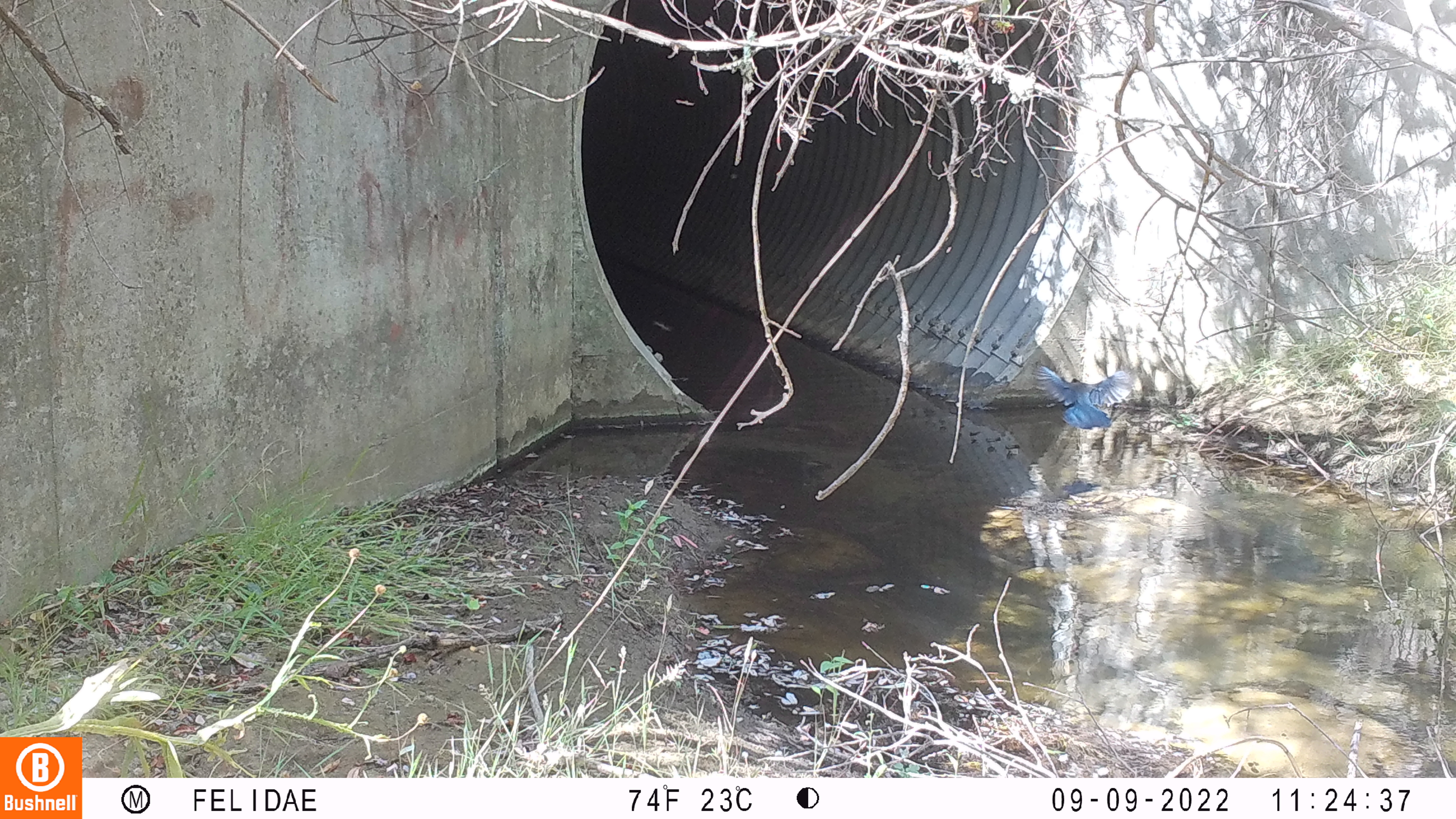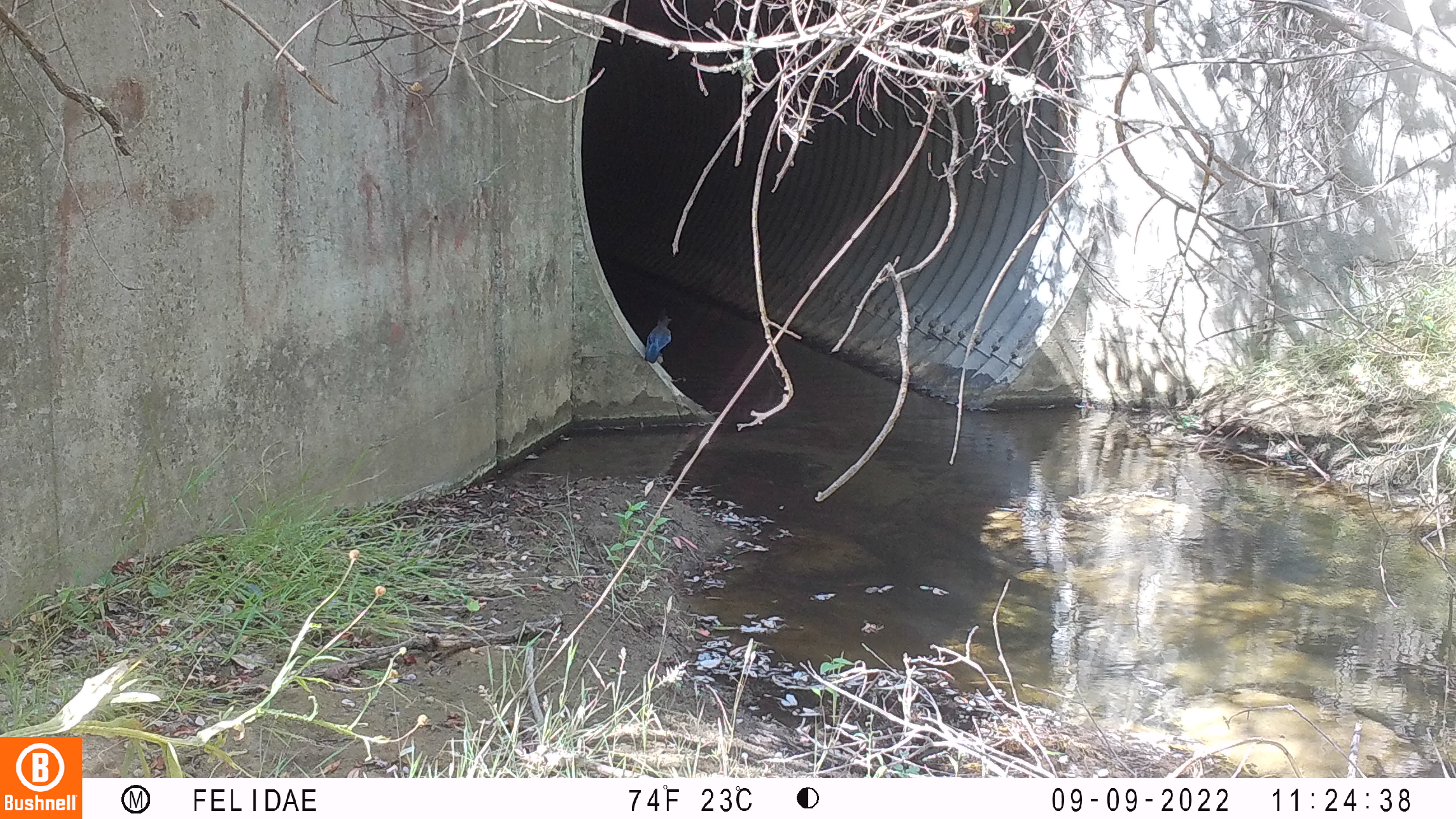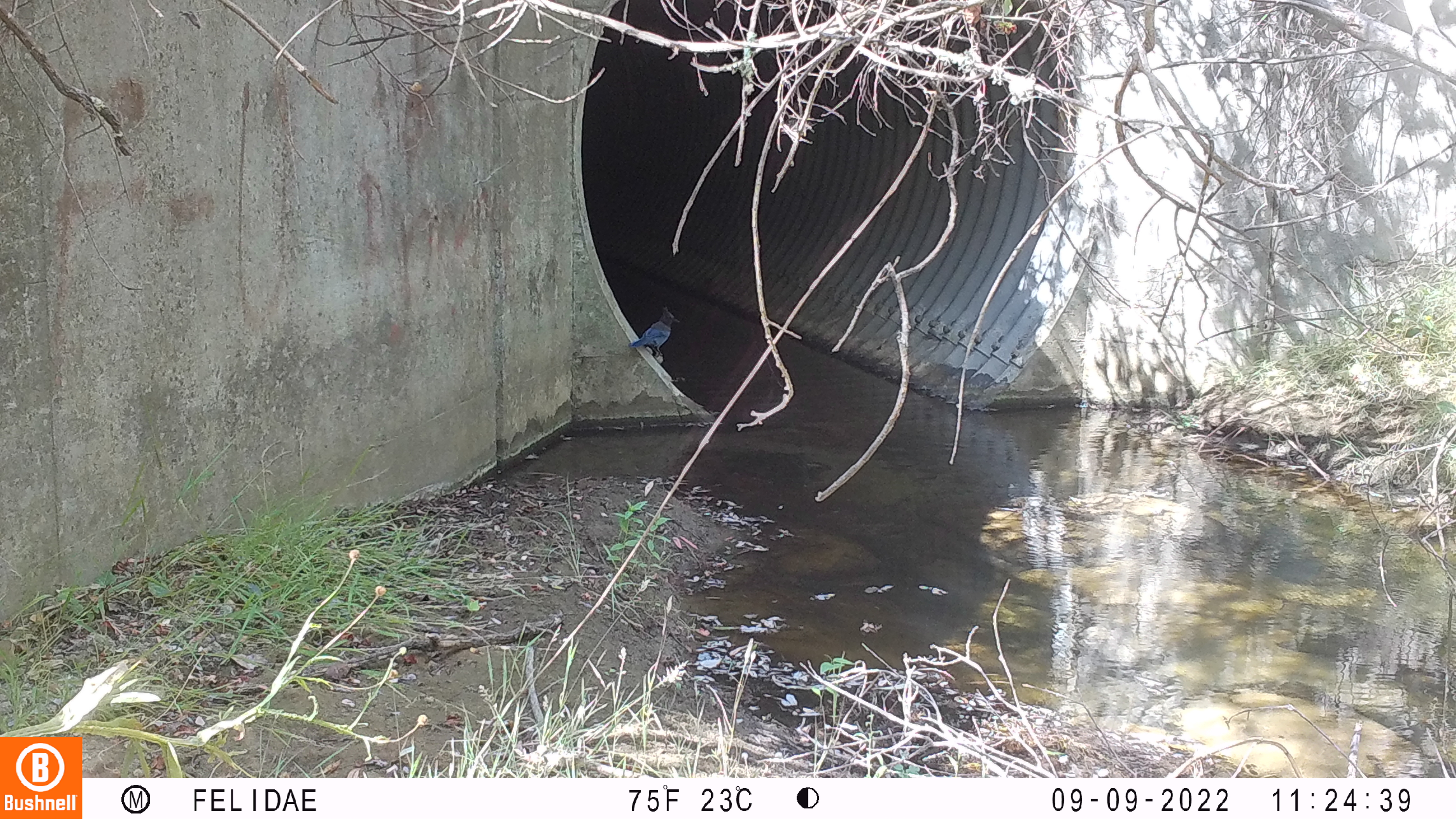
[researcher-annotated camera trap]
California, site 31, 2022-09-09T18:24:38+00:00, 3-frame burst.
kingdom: Animalia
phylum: Chordata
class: Aves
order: Passeriformes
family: Corvidae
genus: Cyanocitta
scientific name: Cyanocitta stelleri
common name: steller's jay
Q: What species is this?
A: Steller's jay (Cyanocitta stelleri).